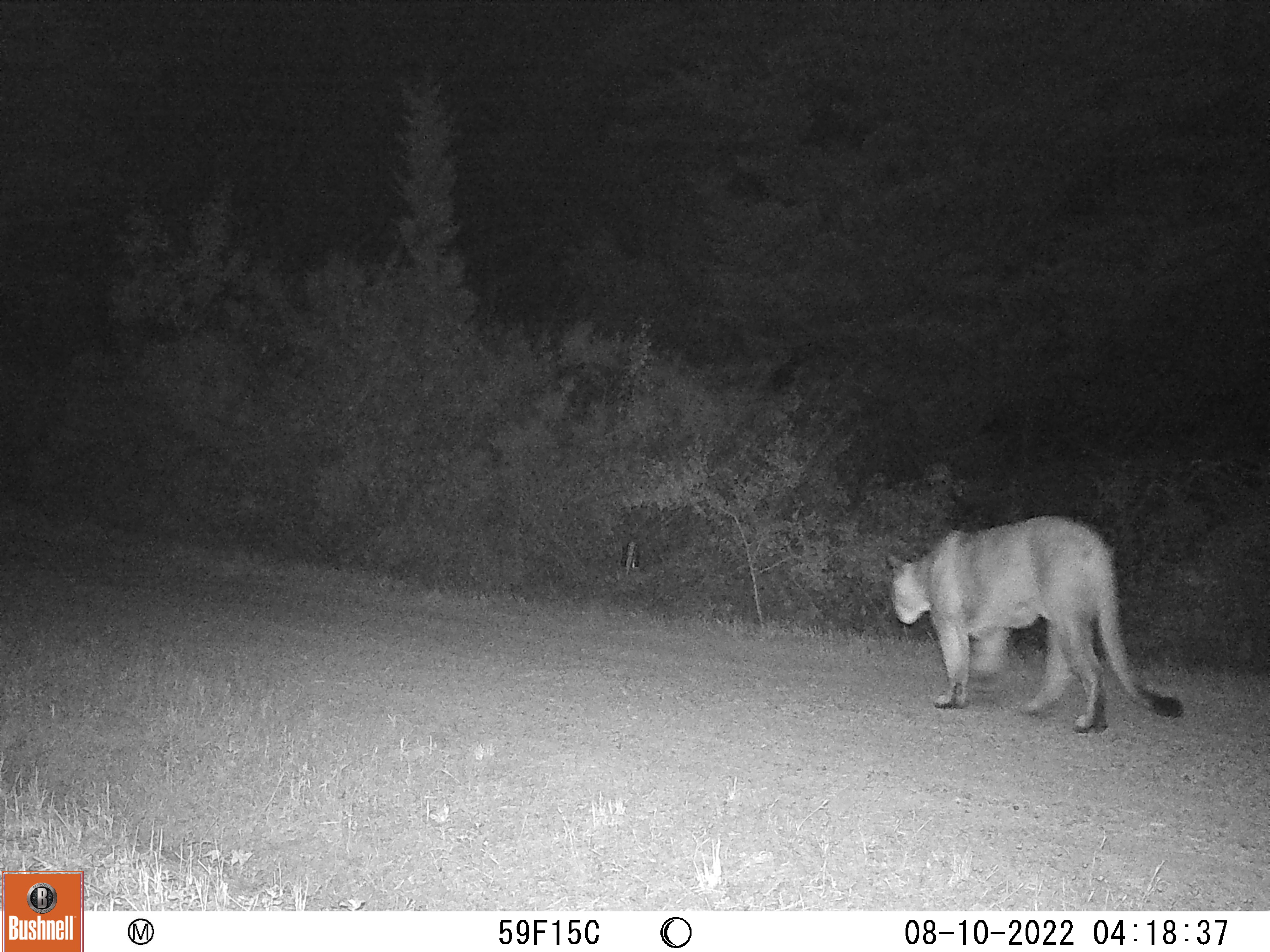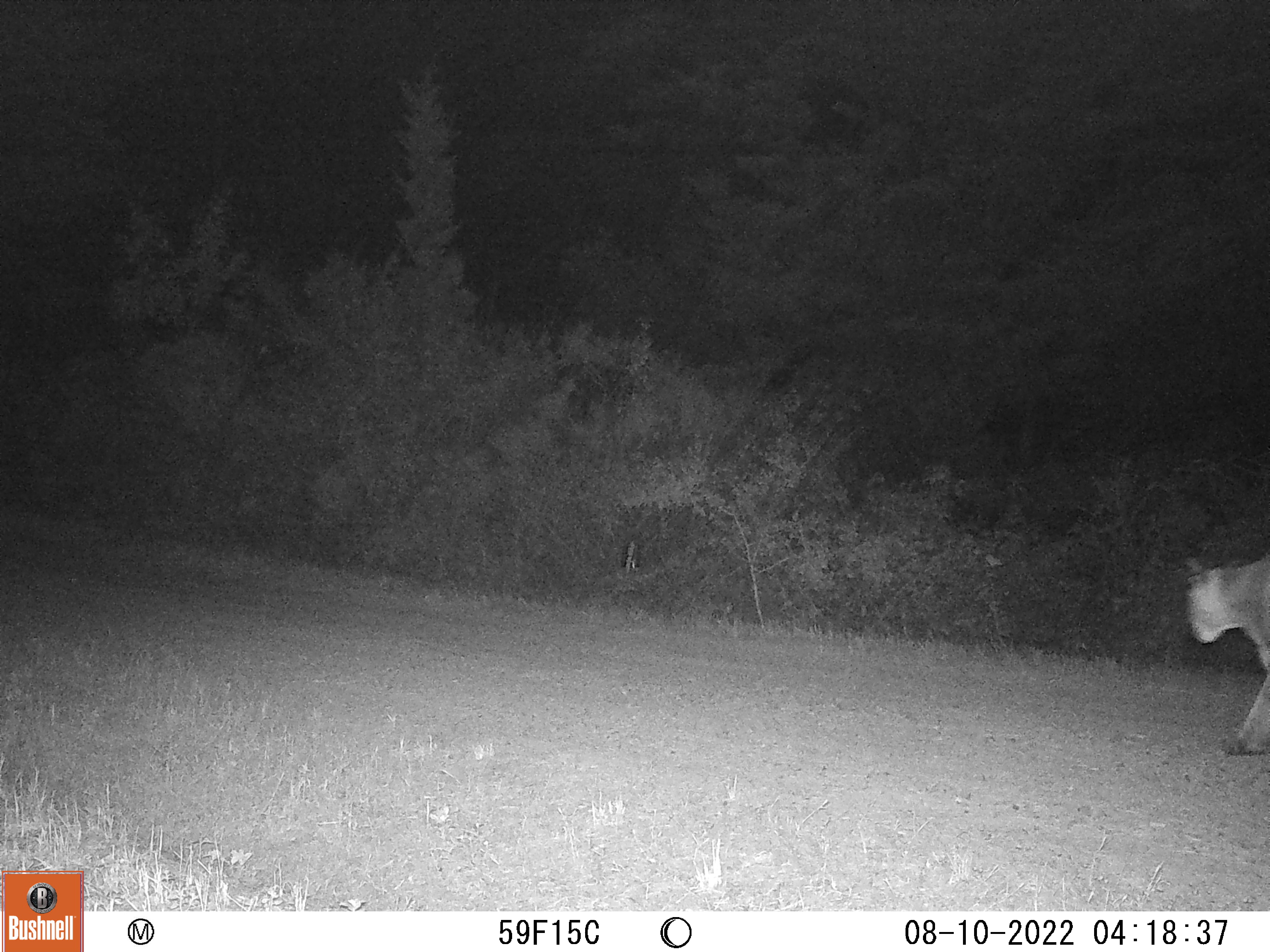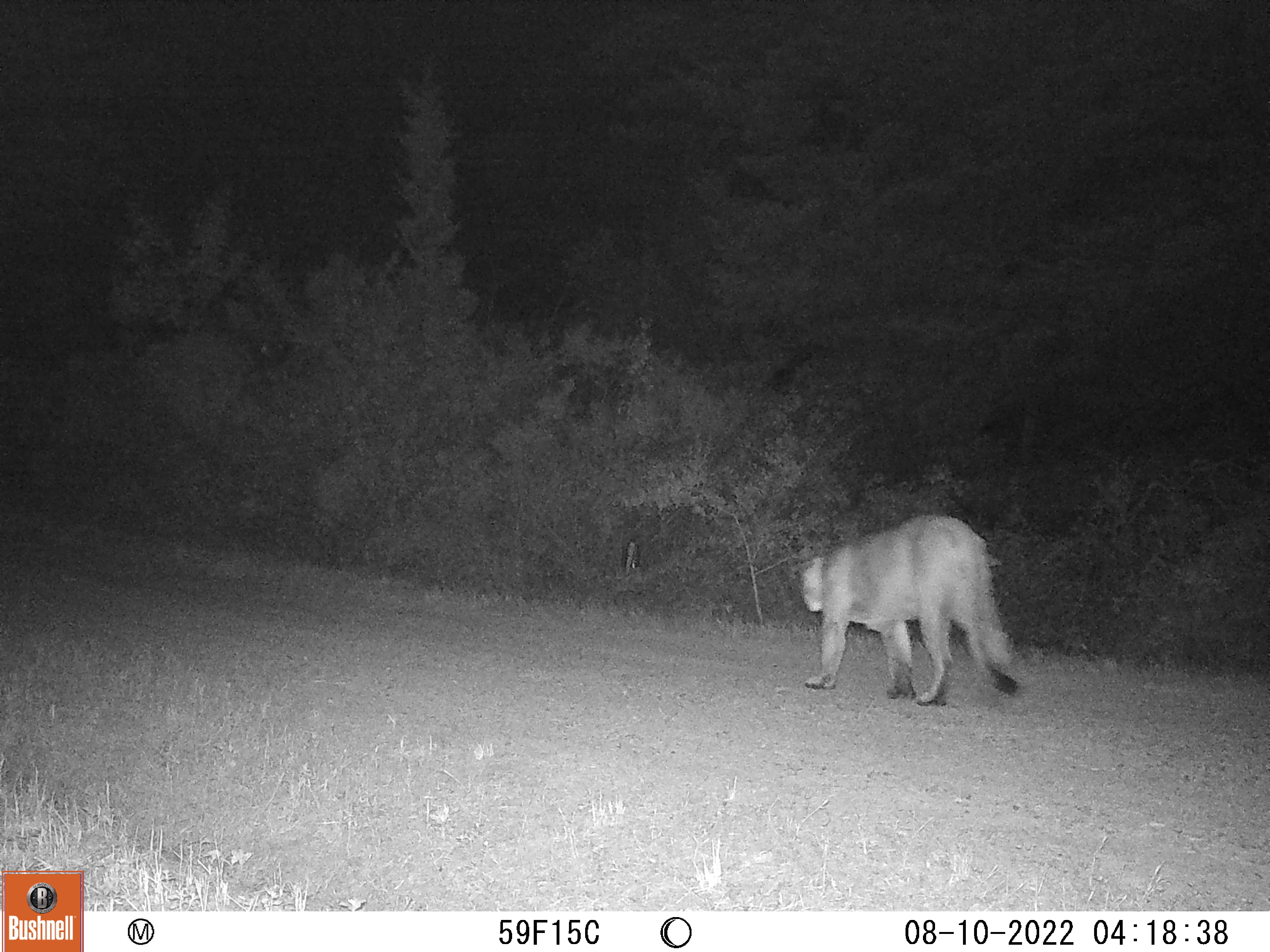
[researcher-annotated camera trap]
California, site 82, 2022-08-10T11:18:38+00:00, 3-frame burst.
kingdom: Animalia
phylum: Chordata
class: Mammalia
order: Carnivora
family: Felidae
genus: Puma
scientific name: Puma concolor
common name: puma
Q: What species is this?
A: Puma (Puma concolor).